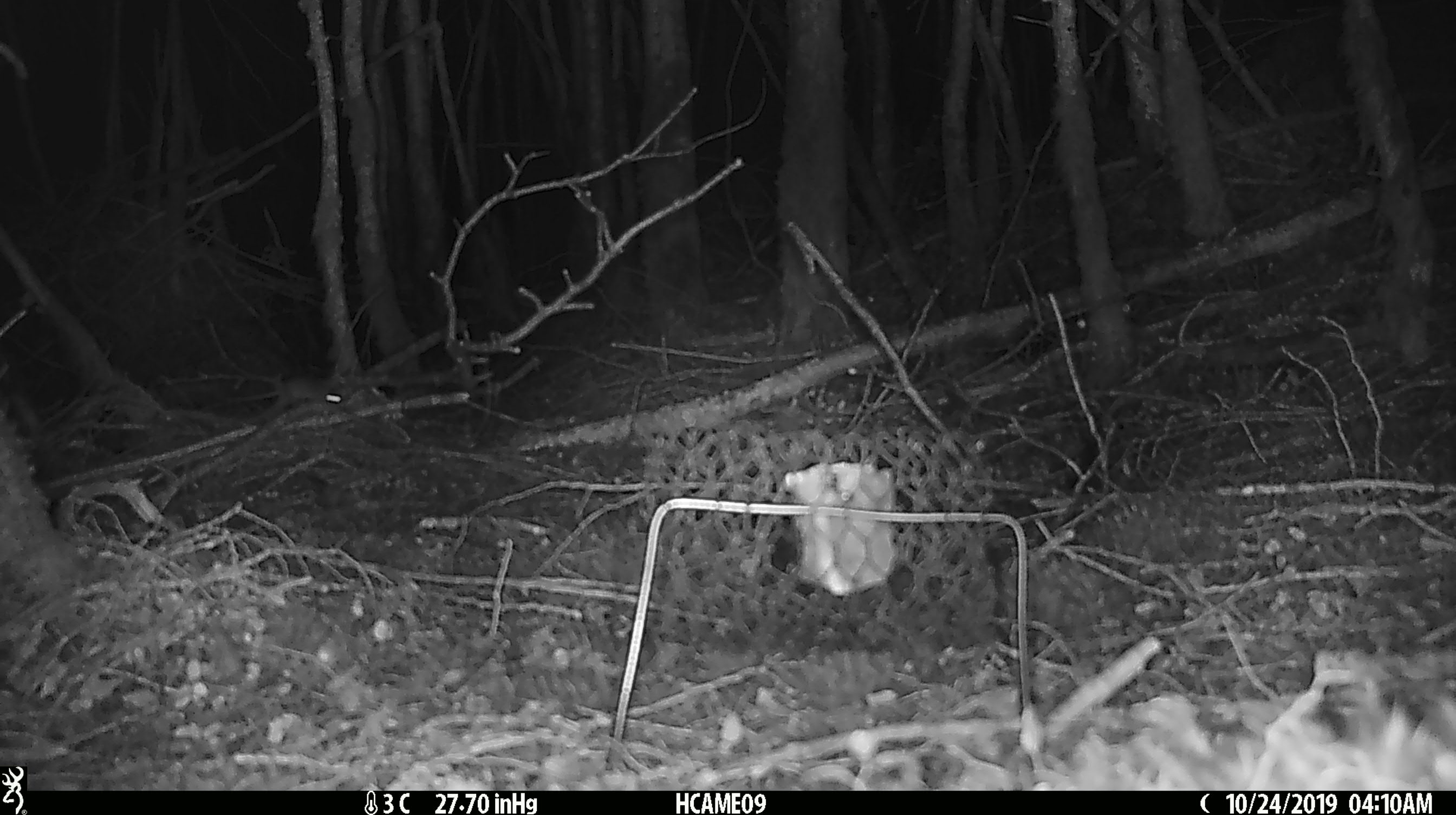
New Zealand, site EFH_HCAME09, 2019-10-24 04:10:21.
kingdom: Animalia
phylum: Chordata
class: Mammalia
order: Rodentia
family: Muridae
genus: Mus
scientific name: Mus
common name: mouse